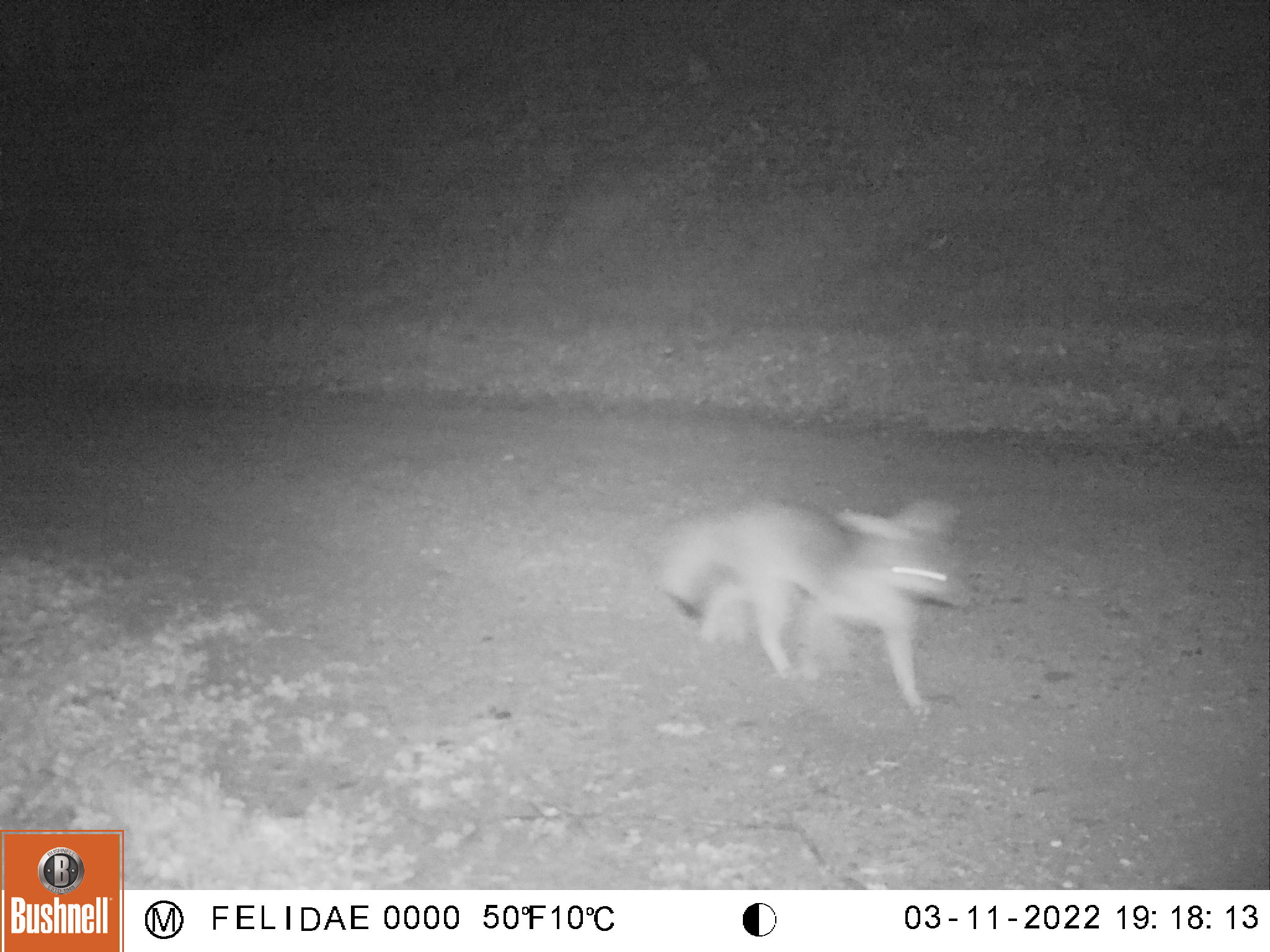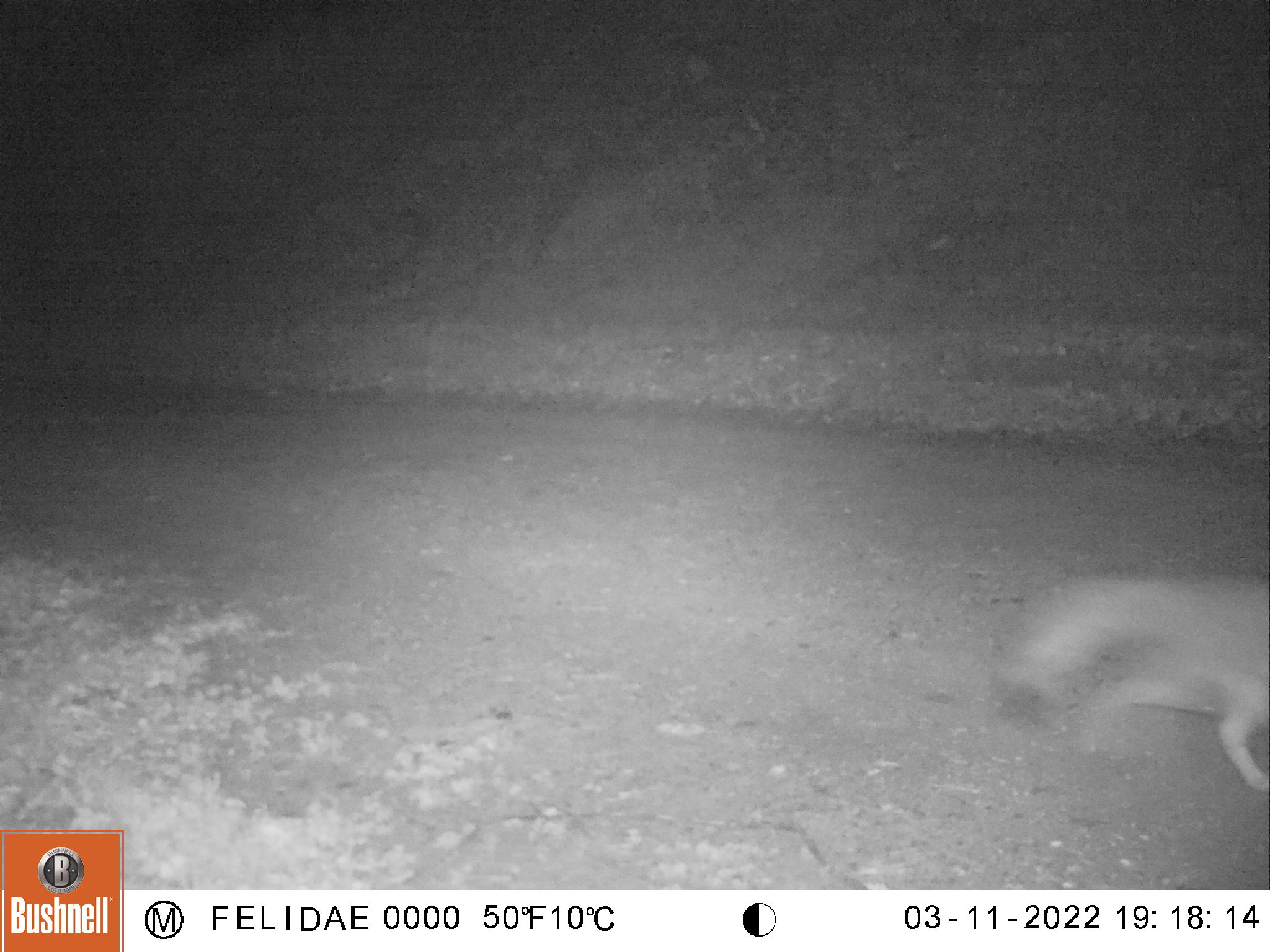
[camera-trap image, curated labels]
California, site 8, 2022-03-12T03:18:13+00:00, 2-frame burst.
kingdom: Animalia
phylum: Chordata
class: Mammalia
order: Carnivora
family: Canidae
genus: Urocyon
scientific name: Urocyon cinereoargenteus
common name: gray fox